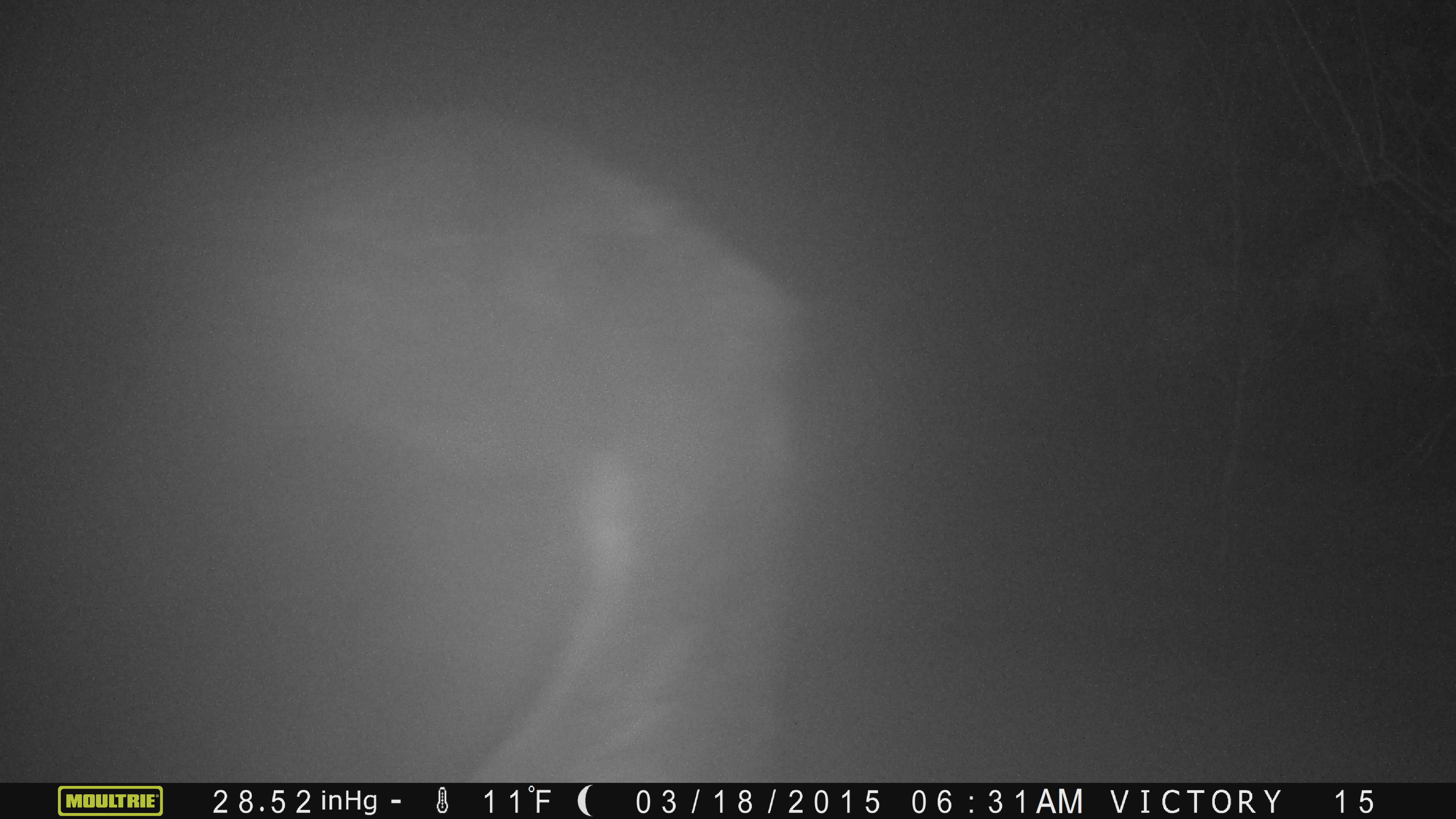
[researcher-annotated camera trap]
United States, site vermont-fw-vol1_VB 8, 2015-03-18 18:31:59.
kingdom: Animalia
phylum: Chordata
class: Mammalia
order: Artiodactyla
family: Cervidae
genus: Alces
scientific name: Alces alces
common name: moose